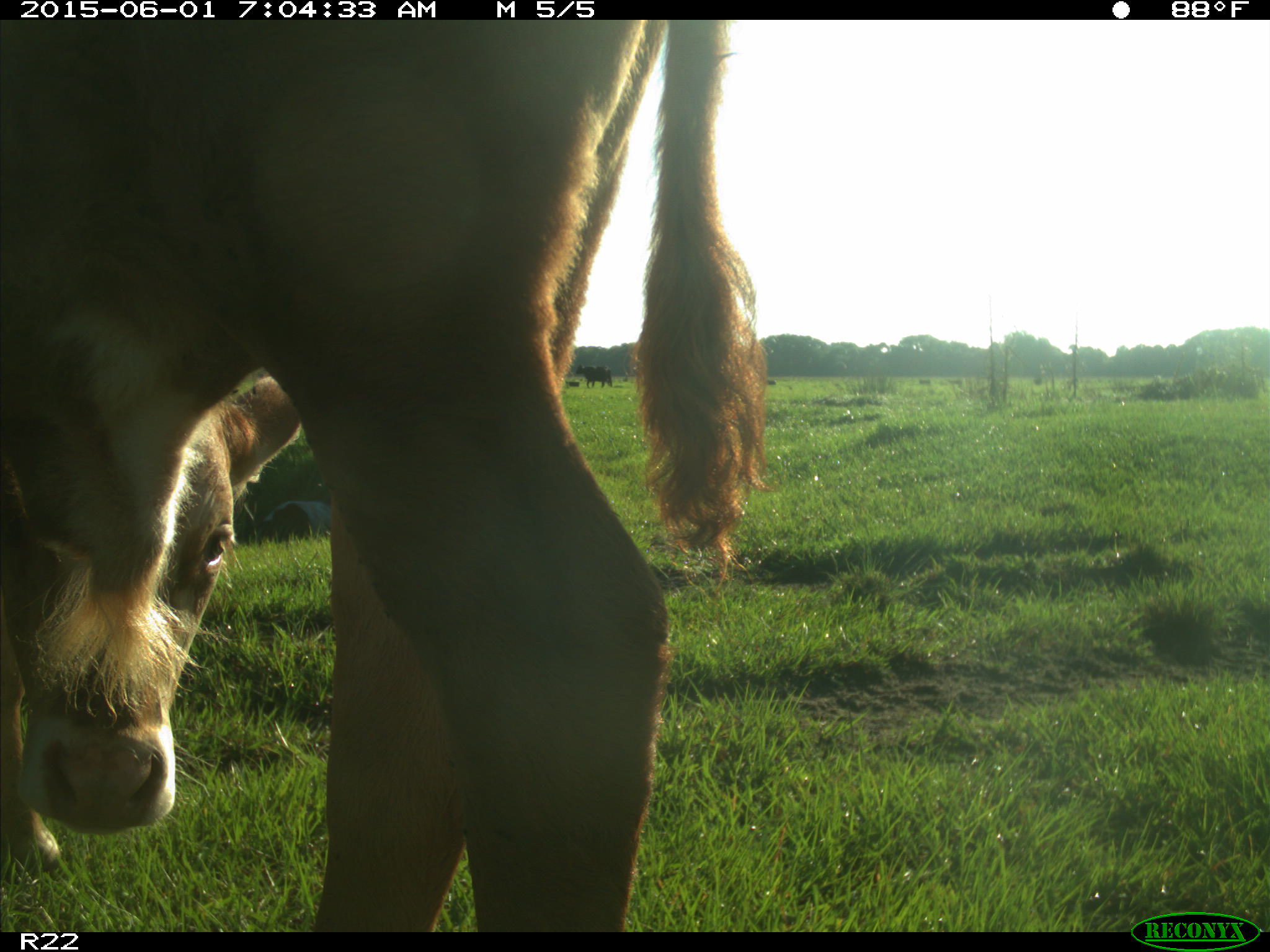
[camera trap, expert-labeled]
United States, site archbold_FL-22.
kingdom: Animalia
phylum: Chordata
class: Mammalia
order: Artiodactyla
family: Bovidae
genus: Bos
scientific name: Bos taurus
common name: domestic cow